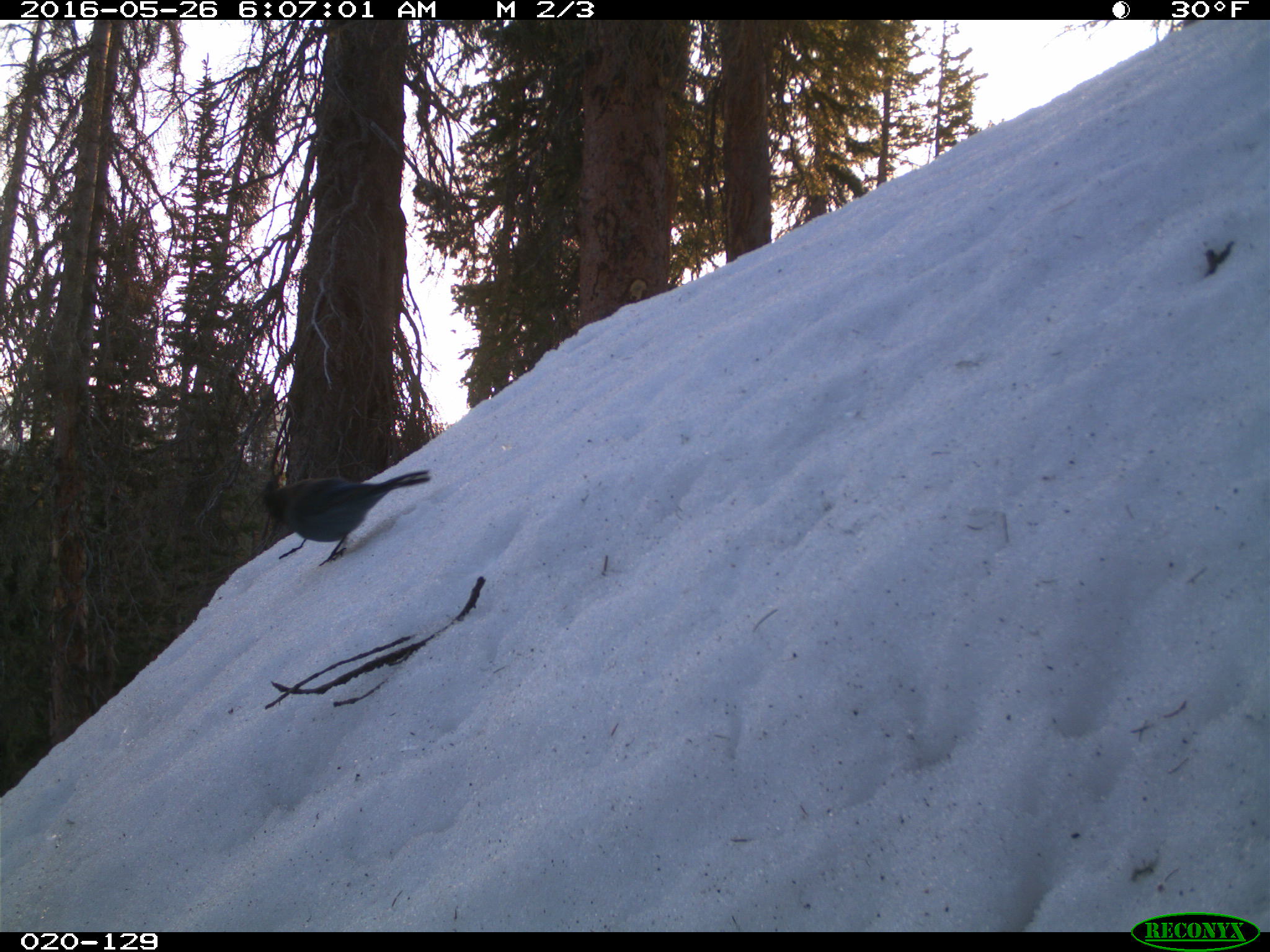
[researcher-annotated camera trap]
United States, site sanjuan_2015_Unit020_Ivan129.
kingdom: Animalia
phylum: Chordata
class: Aves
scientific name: Aves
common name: birds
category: unidentified bird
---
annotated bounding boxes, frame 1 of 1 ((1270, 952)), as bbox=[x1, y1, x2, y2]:
animal: bbox=[265, 471, 430, 566]